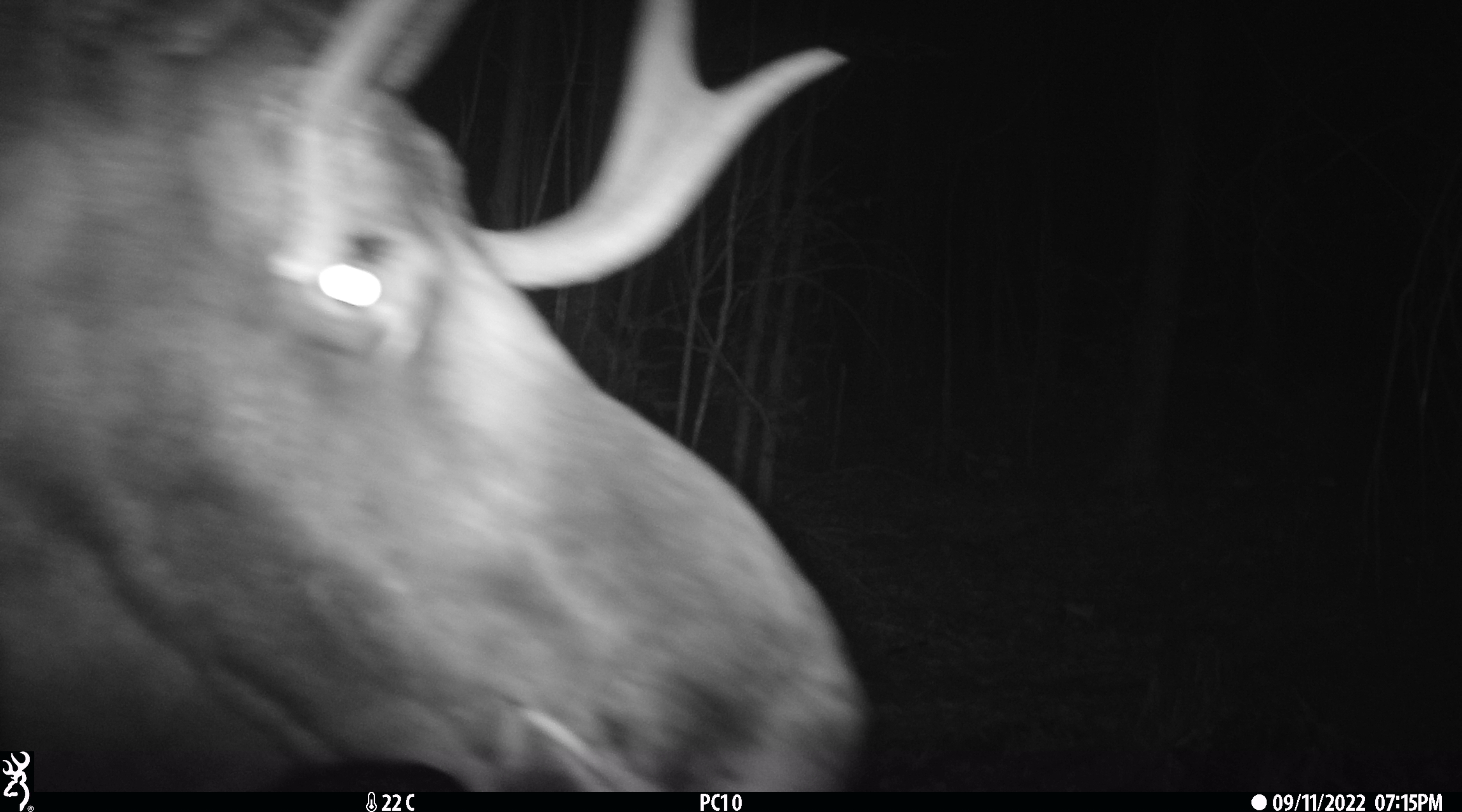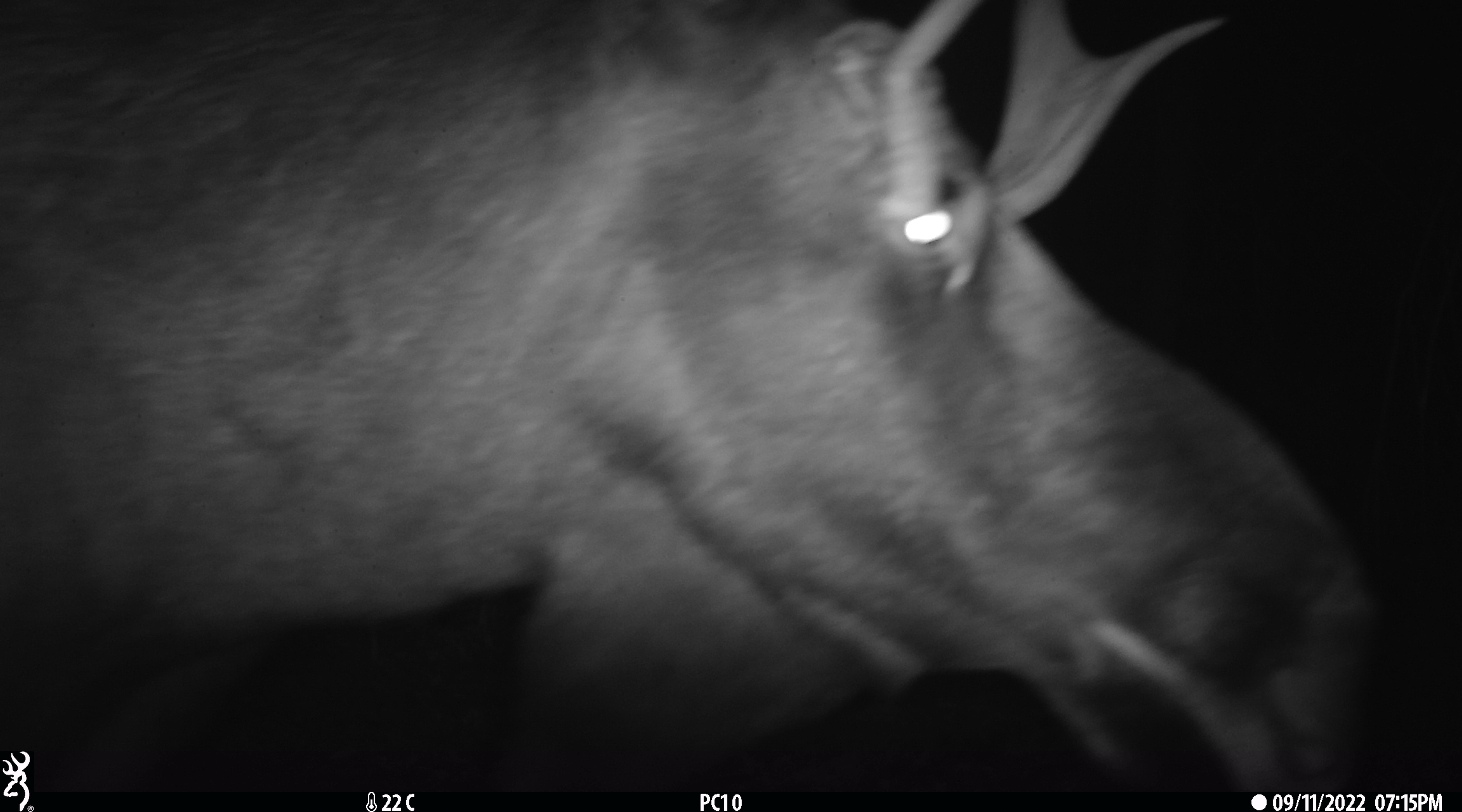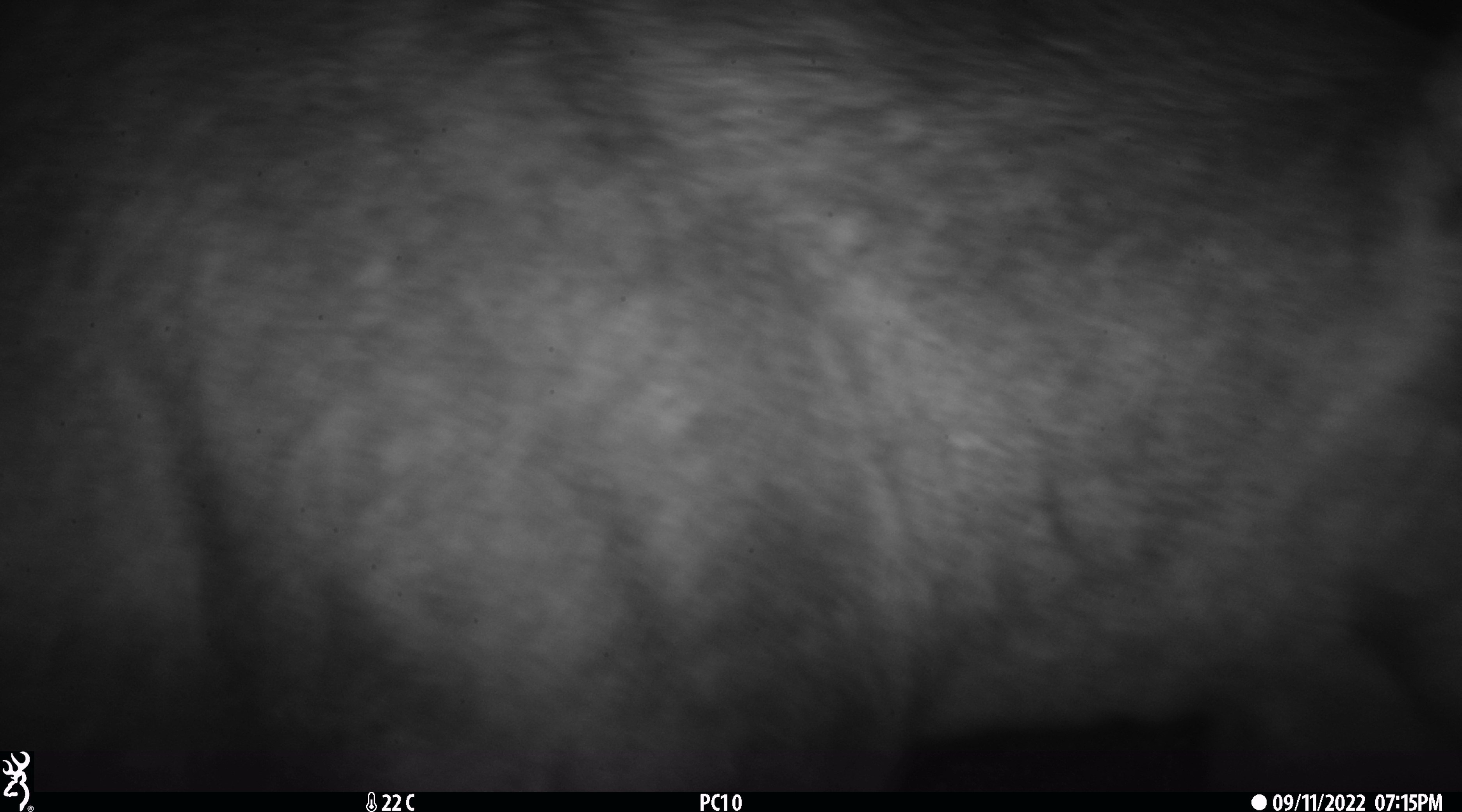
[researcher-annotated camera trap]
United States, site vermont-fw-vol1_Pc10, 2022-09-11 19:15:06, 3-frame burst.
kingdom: Animalia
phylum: Chordata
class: Mammalia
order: Artiodactyla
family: Cervidae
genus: Alces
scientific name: Alces alces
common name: moose